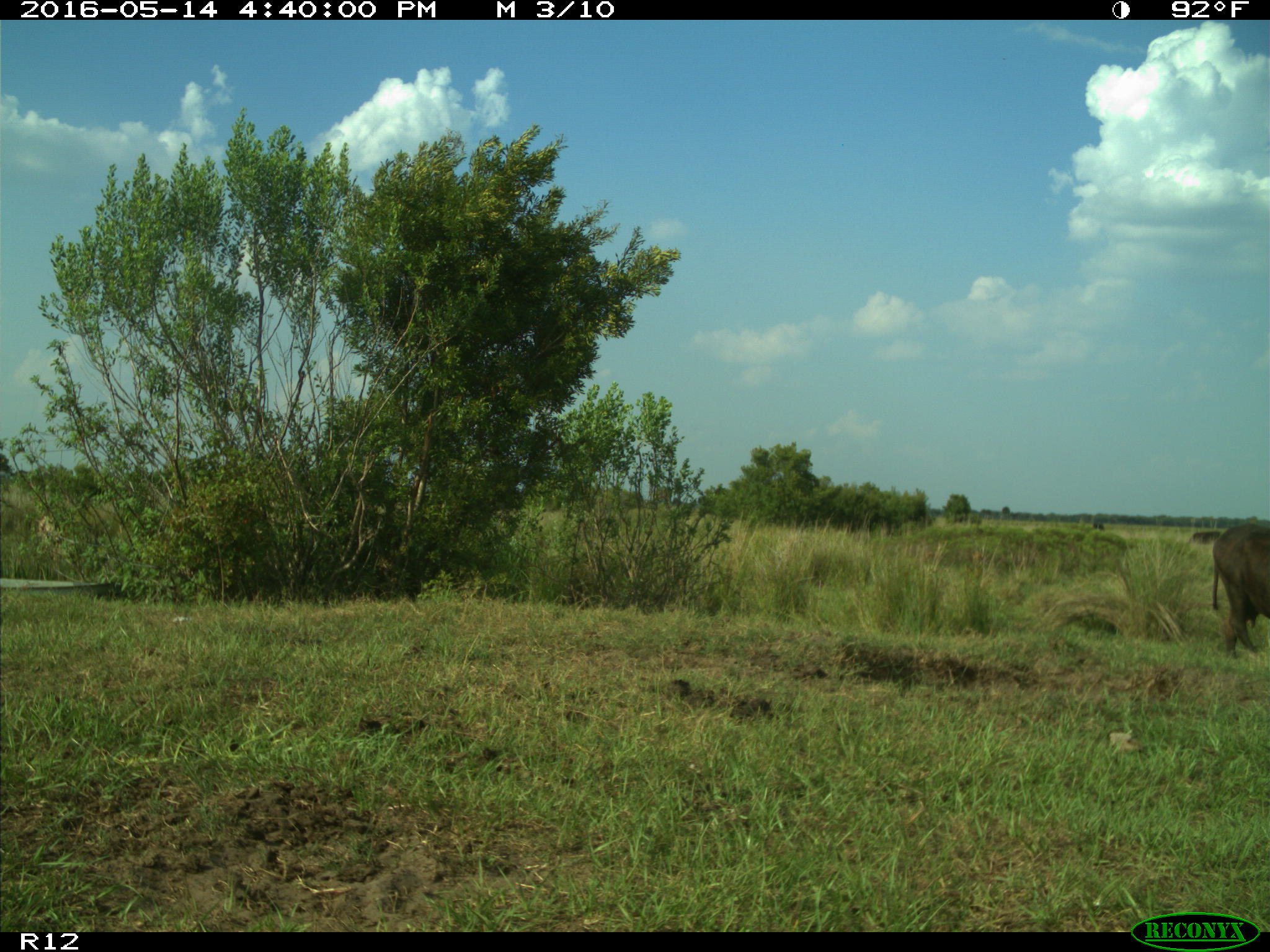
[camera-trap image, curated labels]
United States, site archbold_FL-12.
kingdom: Animalia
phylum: Chordata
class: Mammalia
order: Artiodactyla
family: Bovidae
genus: Bos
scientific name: Bos taurus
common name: domestic cow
Bos taurus (domestic cow).